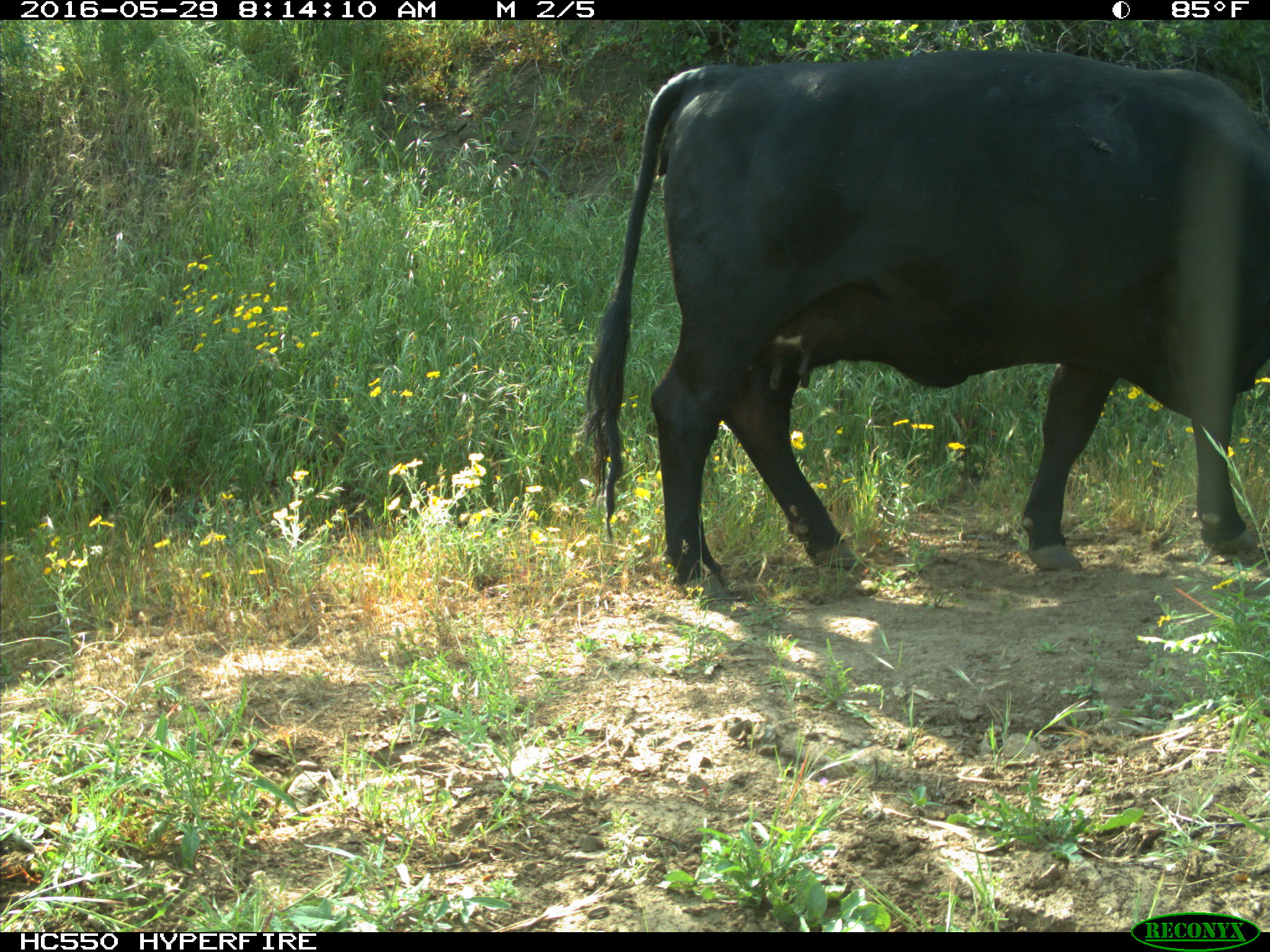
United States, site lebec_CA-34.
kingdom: Animalia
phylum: Chordata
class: Mammalia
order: Artiodactyla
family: Bovidae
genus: Bos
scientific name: Bos taurus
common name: domestic cow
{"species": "Bos taurus (domestic cow)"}